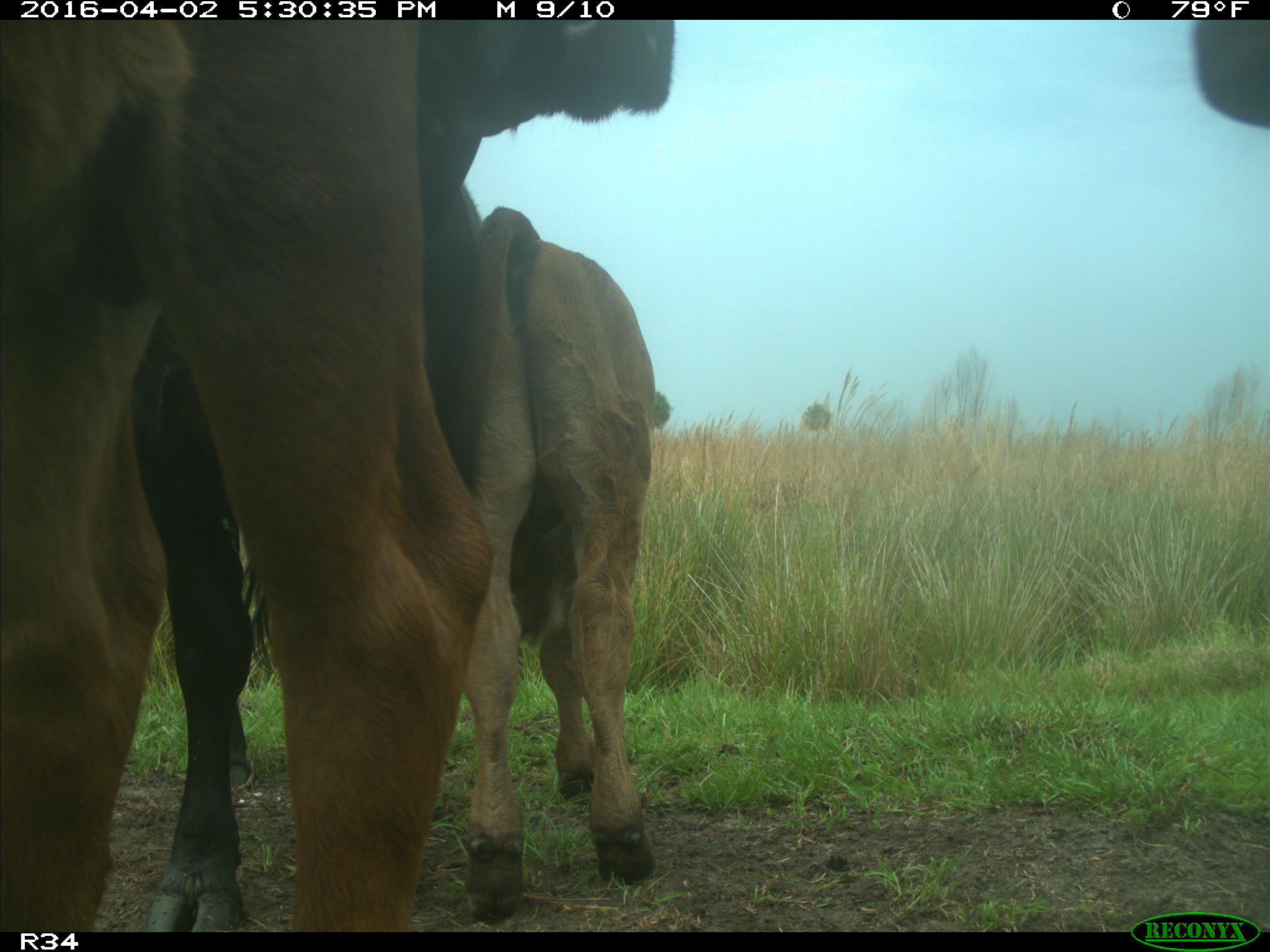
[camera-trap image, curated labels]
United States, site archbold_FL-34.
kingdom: Animalia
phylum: Chordata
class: Mammalia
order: Artiodactyla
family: Bovidae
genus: Bos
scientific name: Bos taurus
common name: domestic cow